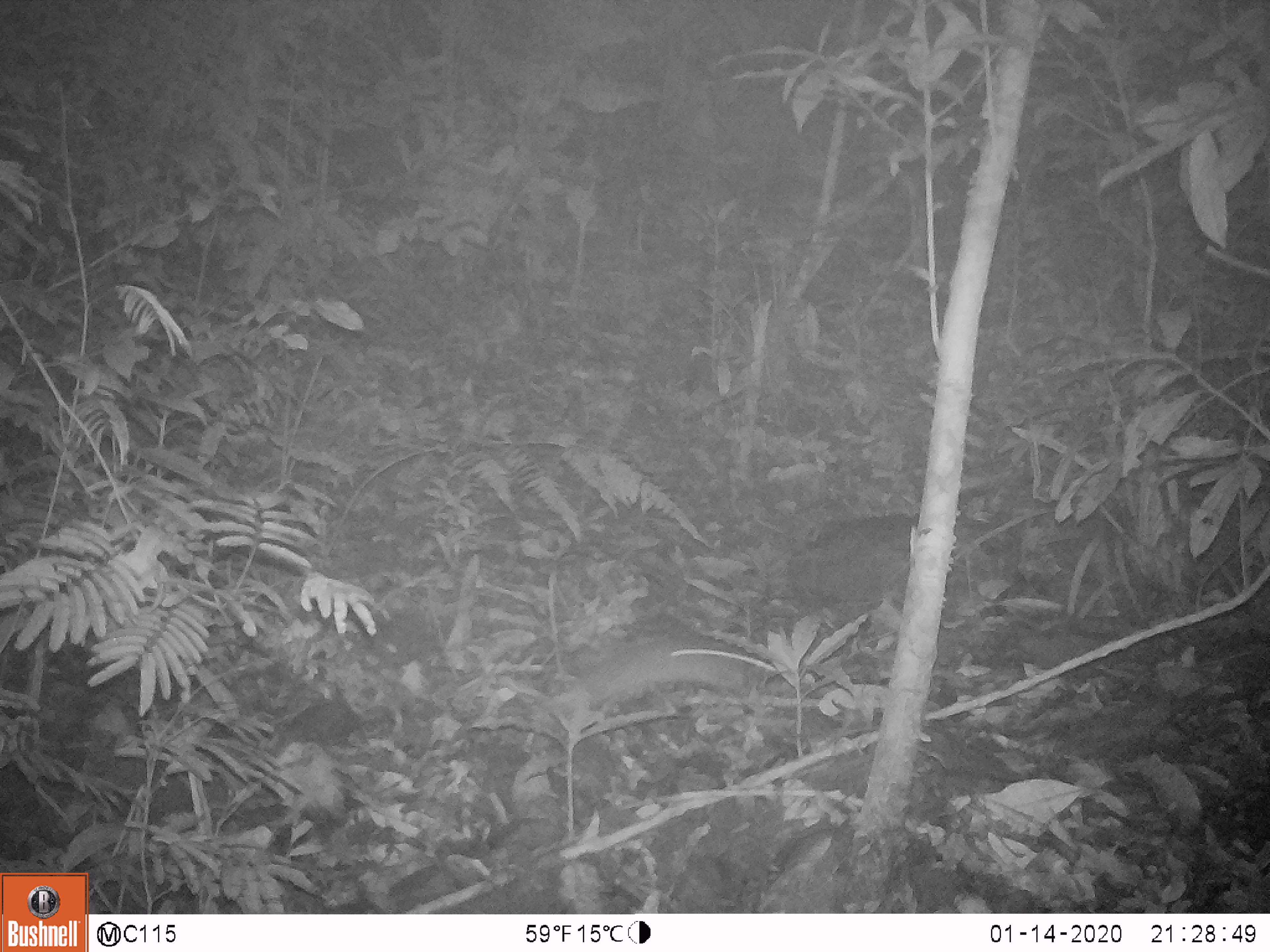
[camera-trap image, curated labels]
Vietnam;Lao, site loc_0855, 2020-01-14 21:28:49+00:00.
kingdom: Animalia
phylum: Chordata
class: Mammalia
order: Rodentia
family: Muridae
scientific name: Muridae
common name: old-world mice and rats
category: unidentified murid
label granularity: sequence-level